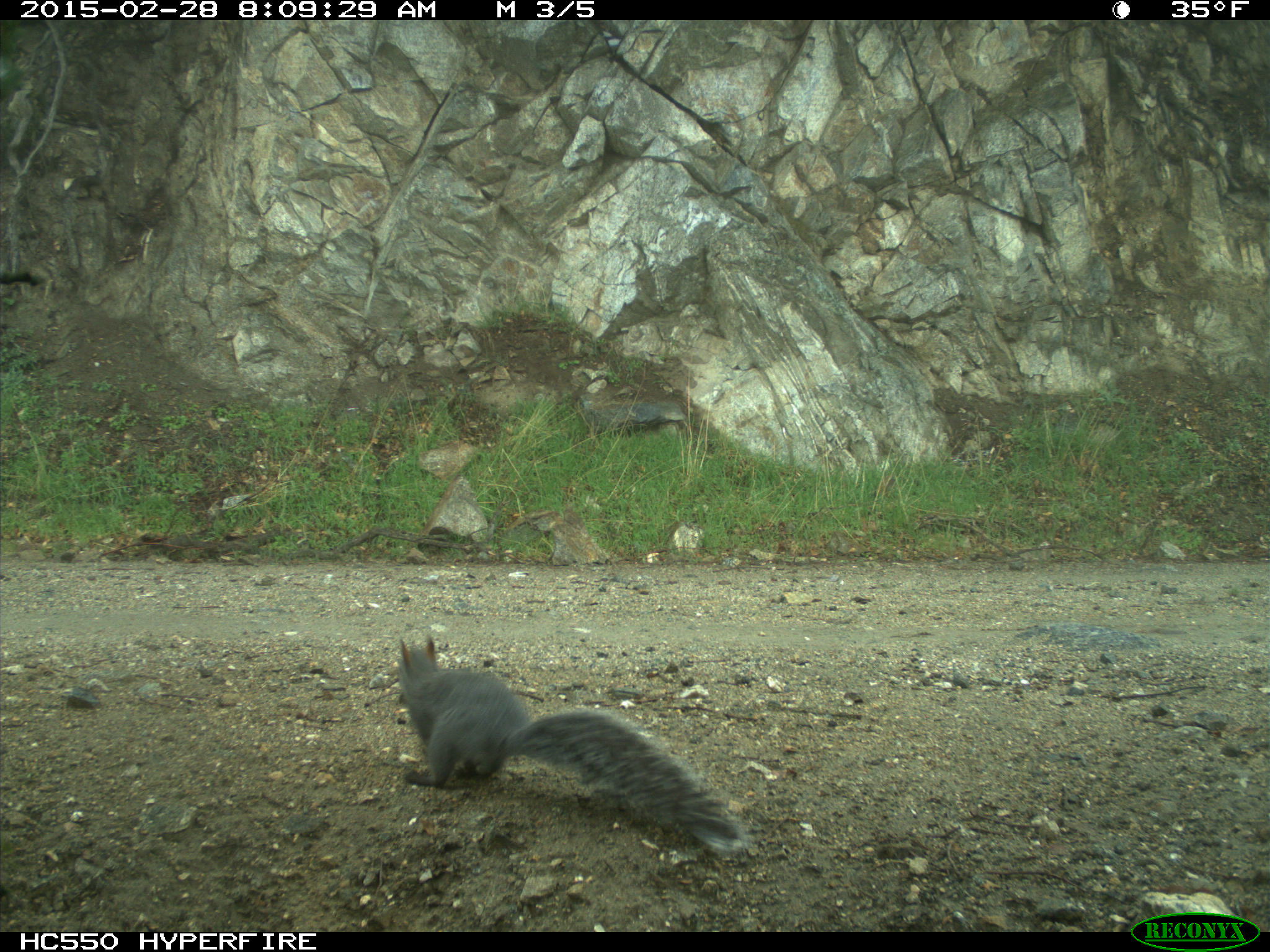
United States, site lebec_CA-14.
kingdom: Animalia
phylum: Chordata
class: Mammalia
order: Rodentia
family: Sciuridae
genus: Sciurus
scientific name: Sciurus carolinensis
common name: eastern gray squirrel